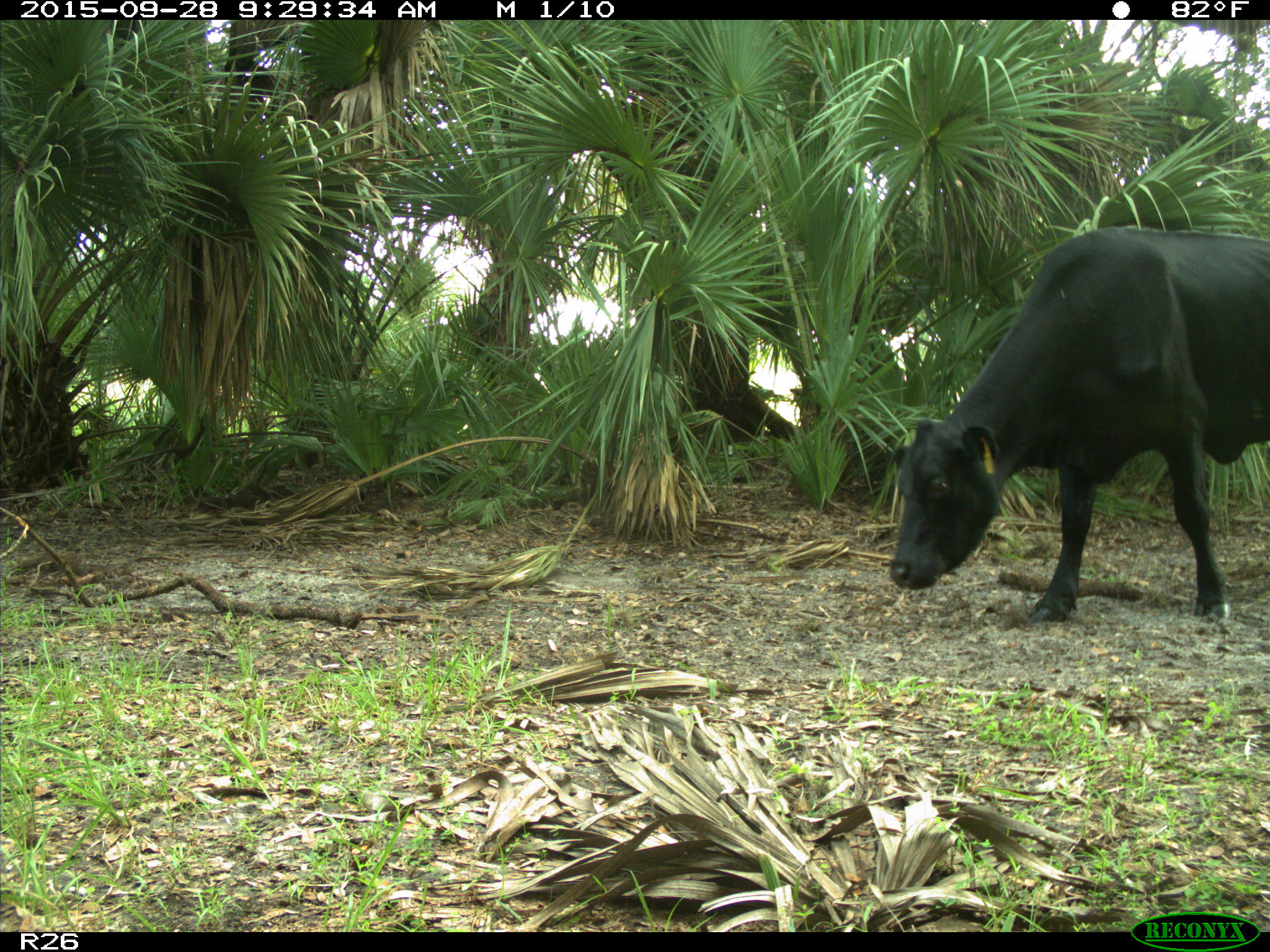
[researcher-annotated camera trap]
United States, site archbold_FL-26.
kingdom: Animalia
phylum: Chordata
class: Mammalia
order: Artiodactyla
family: Bovidae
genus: Bos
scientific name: Bos taurus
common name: domestic cow